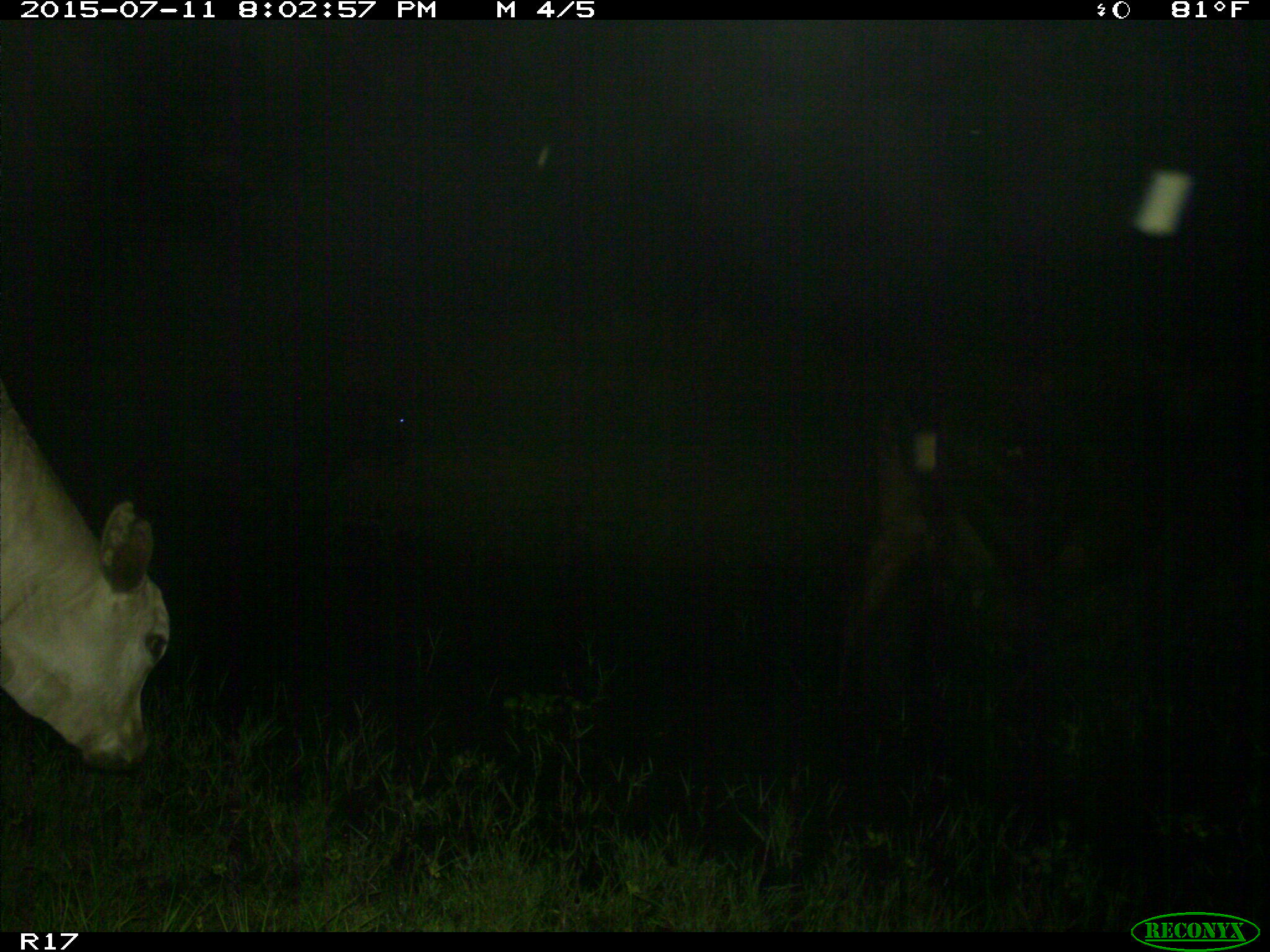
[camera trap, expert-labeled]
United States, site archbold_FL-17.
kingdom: Animalia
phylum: Chordata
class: Mammalia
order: Artiodactyla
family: Bovidae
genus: Bos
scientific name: Bos taurus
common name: domestic cow